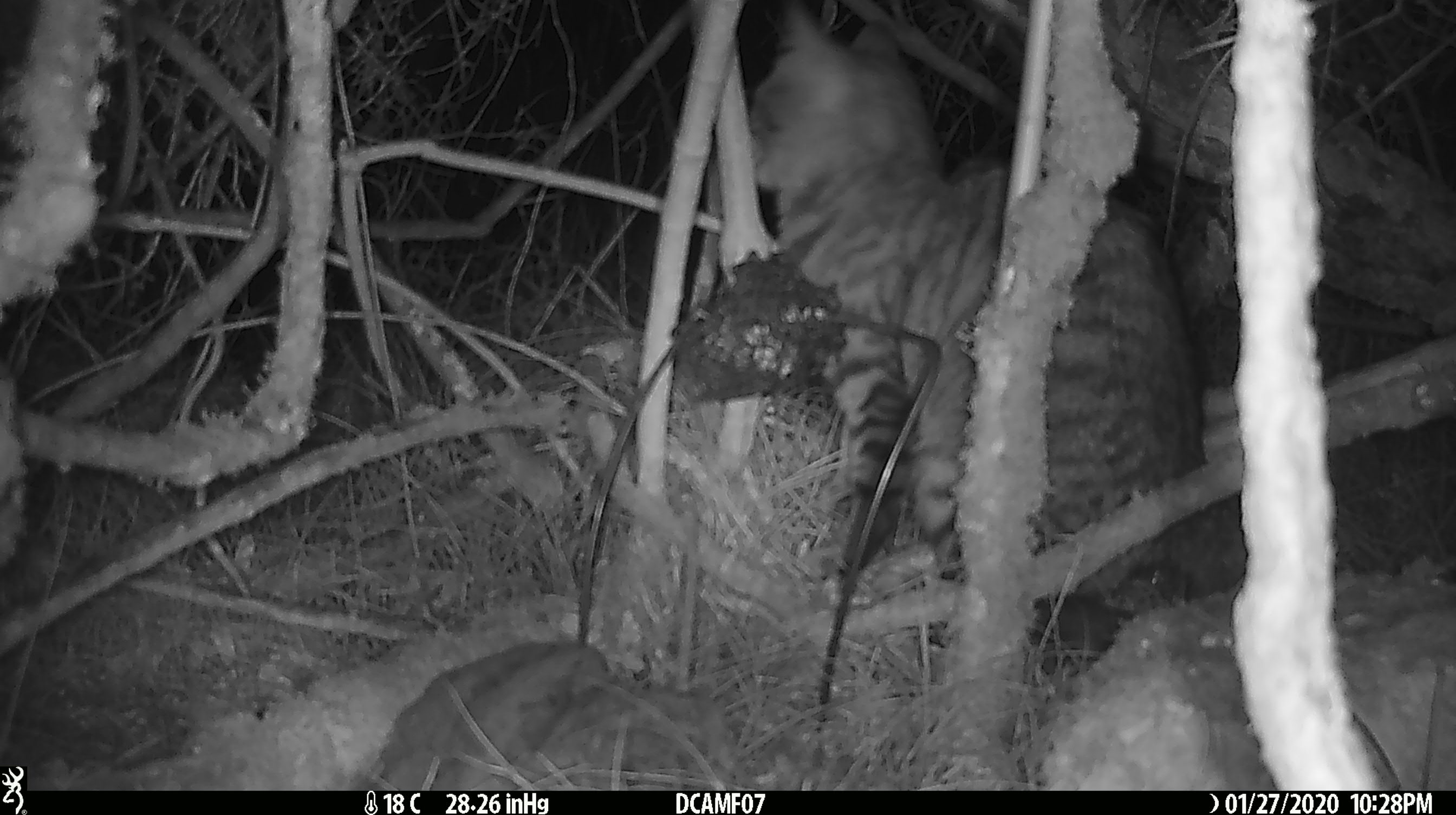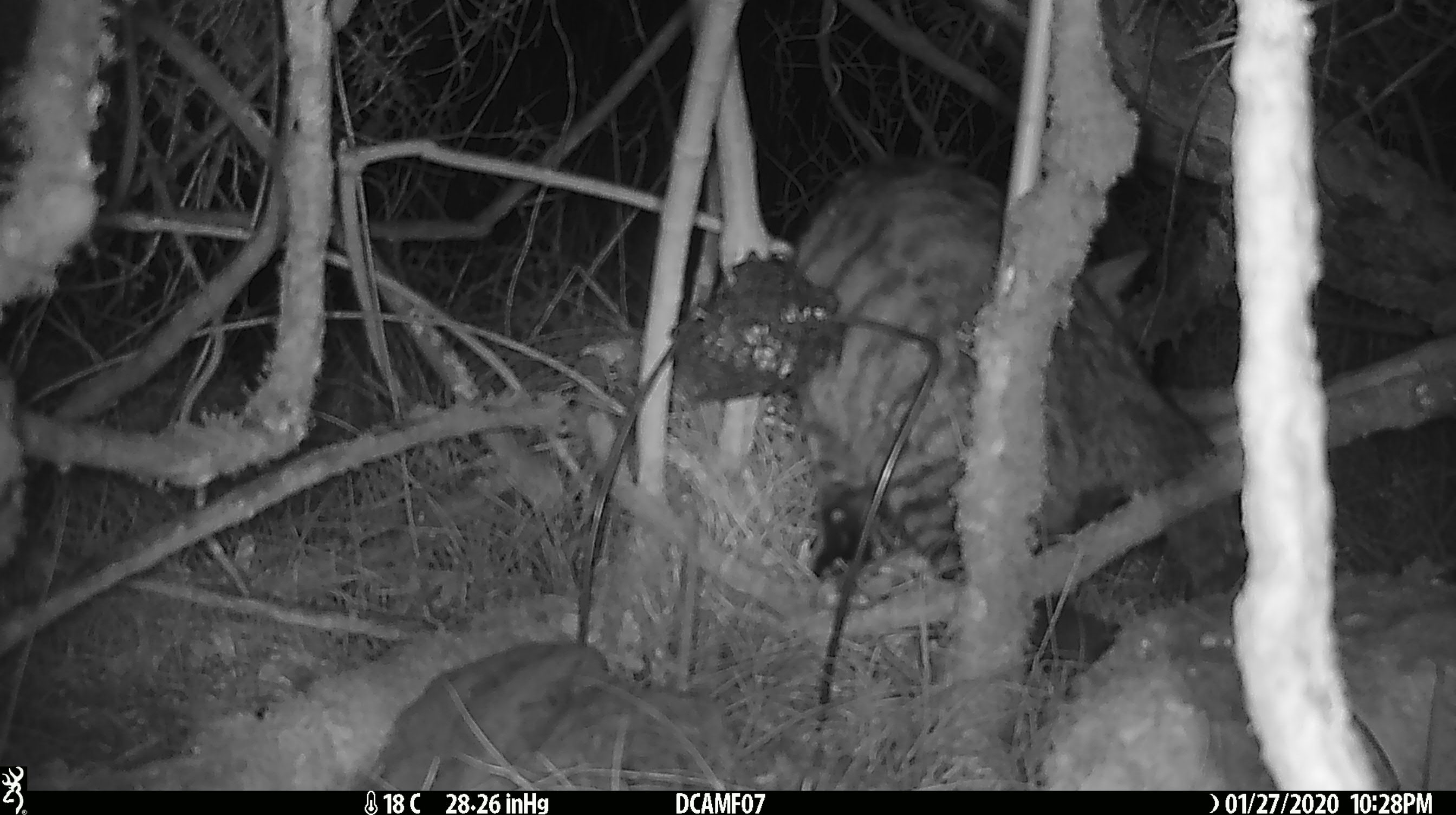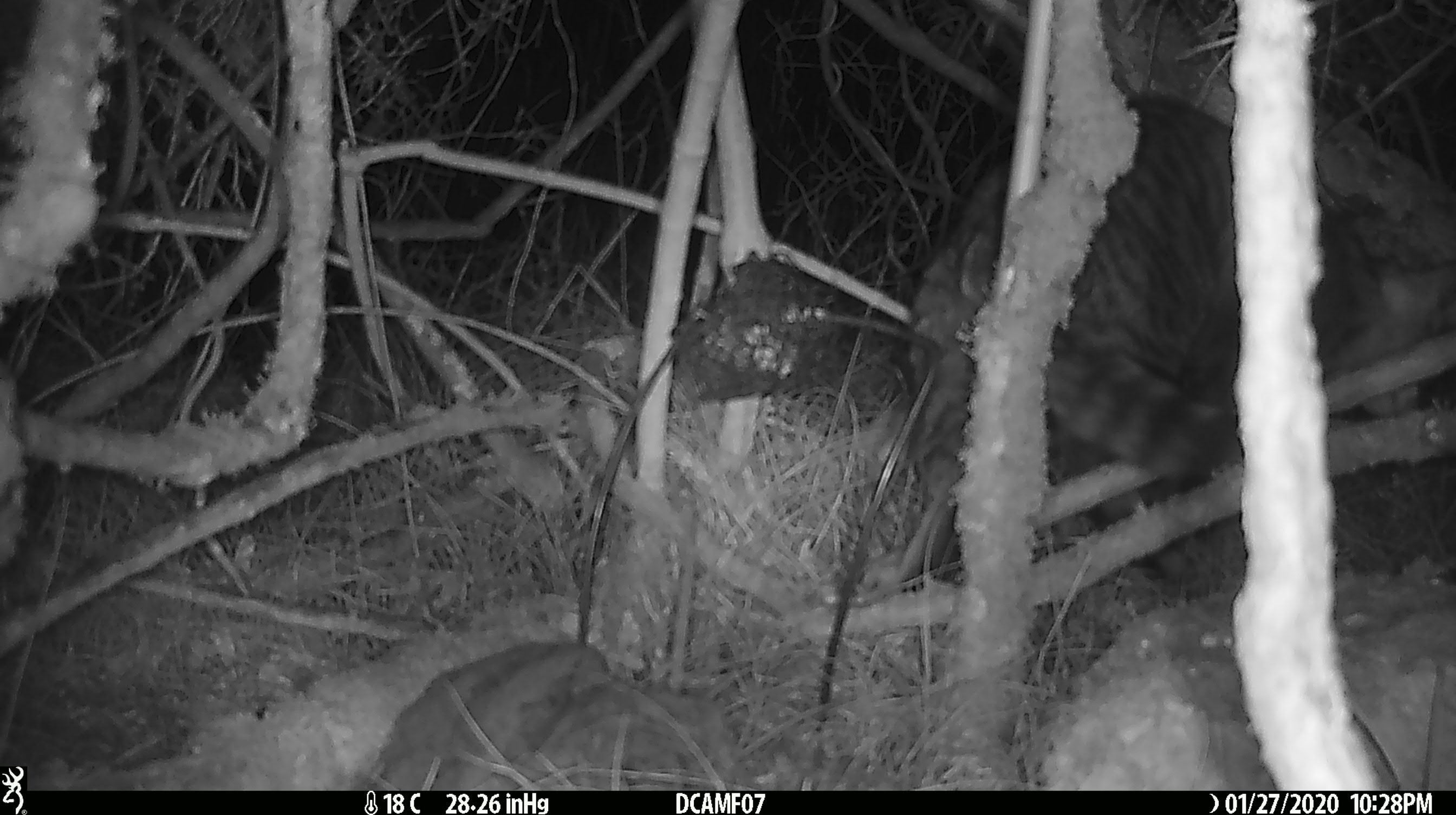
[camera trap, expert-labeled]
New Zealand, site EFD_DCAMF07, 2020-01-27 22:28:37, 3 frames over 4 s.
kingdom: Animalia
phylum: Chordata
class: Mammalia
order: Carnivora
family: Felidae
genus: Felis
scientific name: Felis catus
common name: domestic cat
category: cat